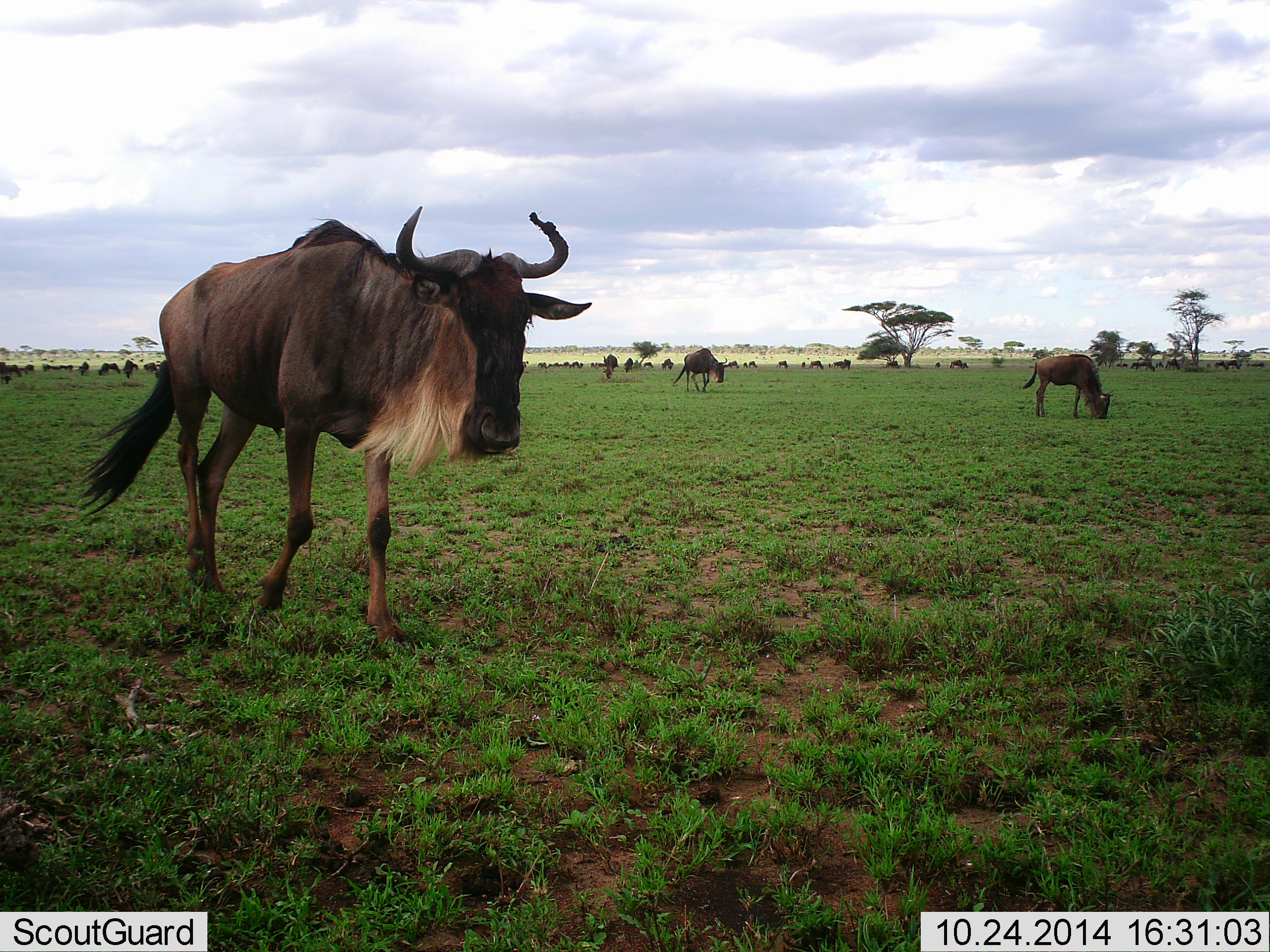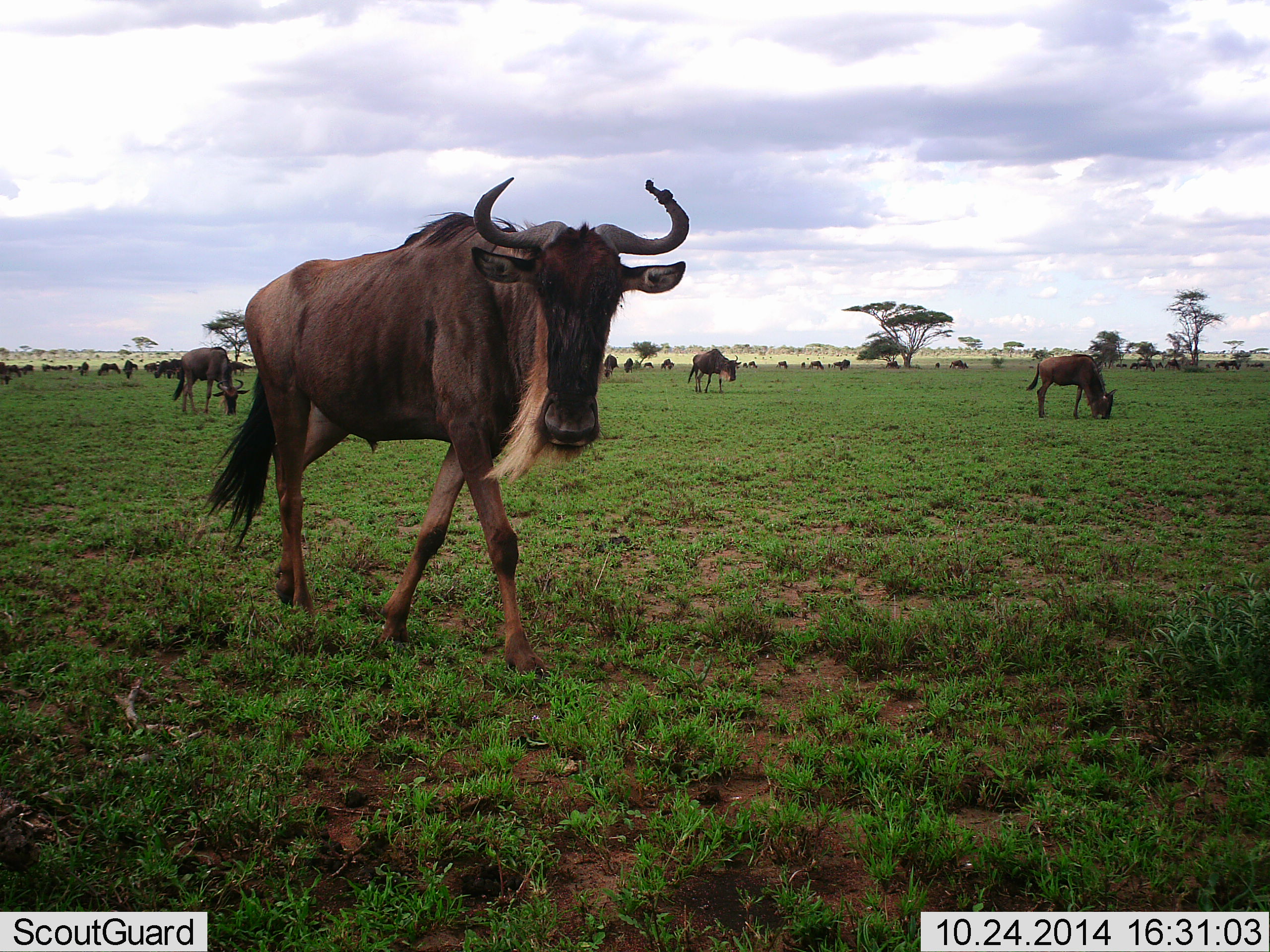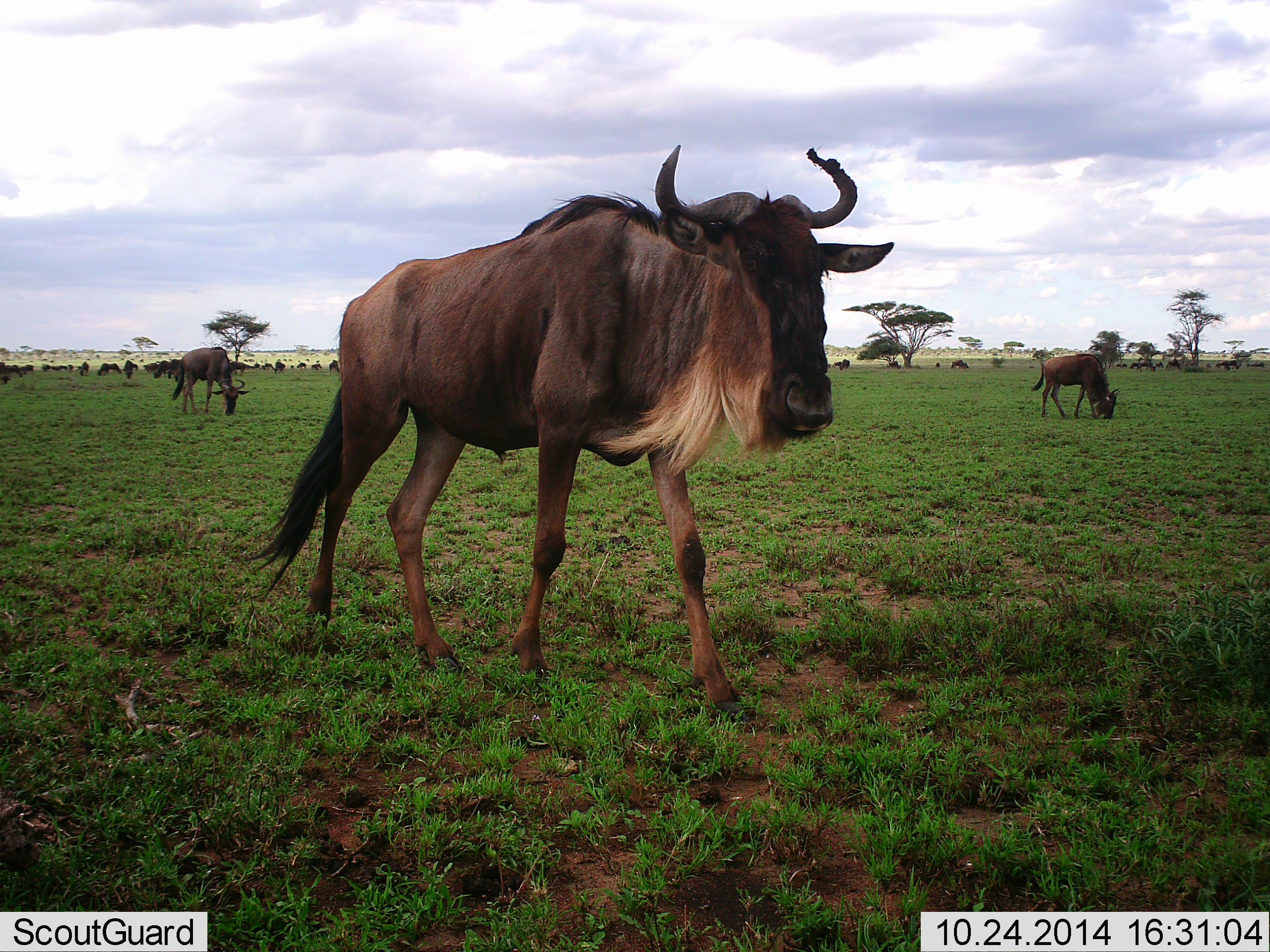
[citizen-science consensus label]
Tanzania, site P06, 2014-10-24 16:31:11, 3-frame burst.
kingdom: Animalia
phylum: Chordata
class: Mammalia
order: Artiodactyla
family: Bovidae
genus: Connochaetes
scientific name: Connochaetes taurinus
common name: blue wildebeest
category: wildebeest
Wildebeest (blue wildebeest) (Connochaetes taurinus), count 11-50. Behavior (volunteer vote fractions): standing 30%, resting 0%, moving 90%, interacting 0%. Young present (vote fraction): 0%. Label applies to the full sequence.